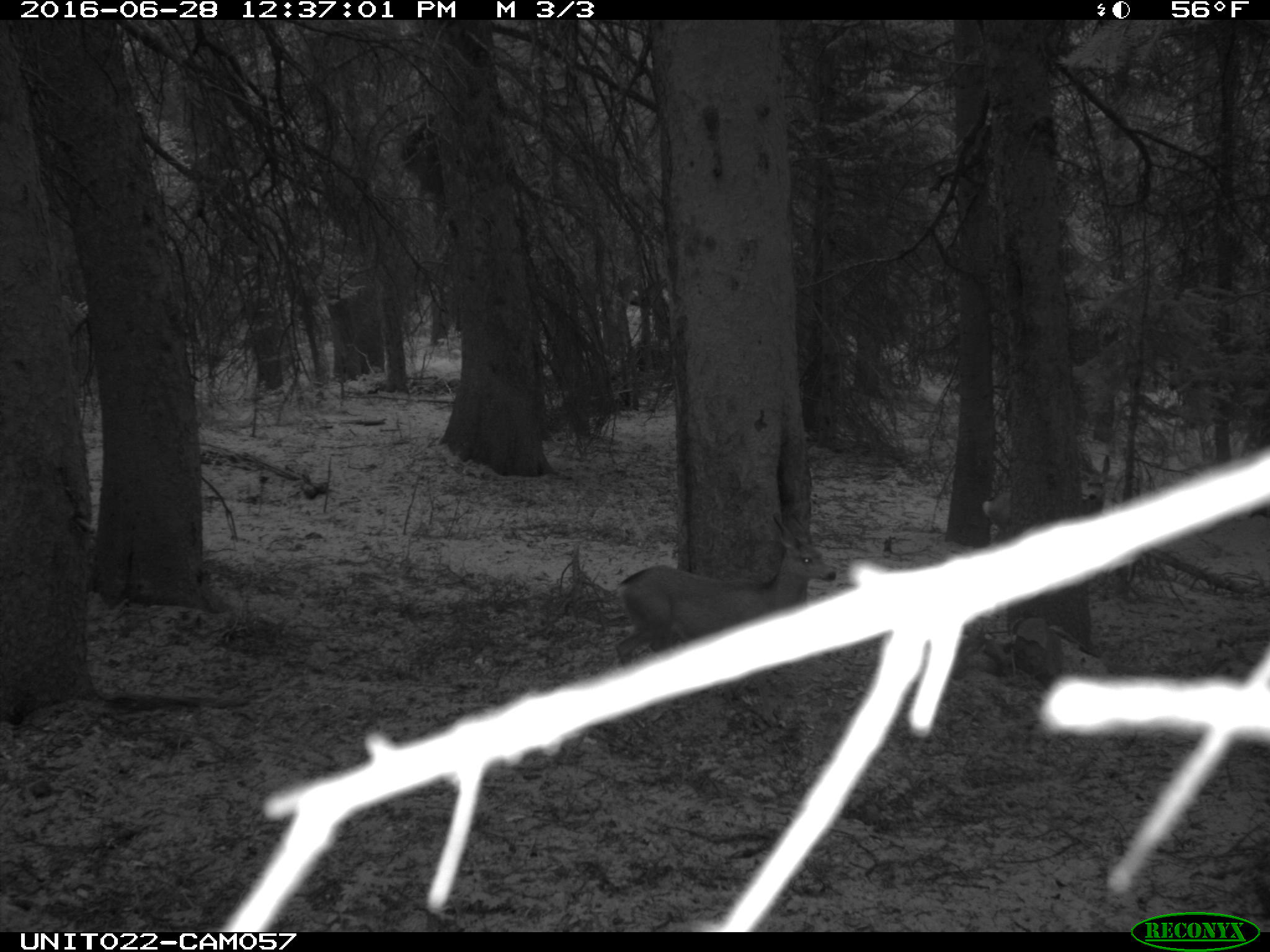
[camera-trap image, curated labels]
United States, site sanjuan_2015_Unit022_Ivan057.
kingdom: Animalia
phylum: Chordata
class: Mammalia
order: Artiodactyla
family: Cervidae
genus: Odocoileus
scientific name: Odocoileus hemionus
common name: mule deer